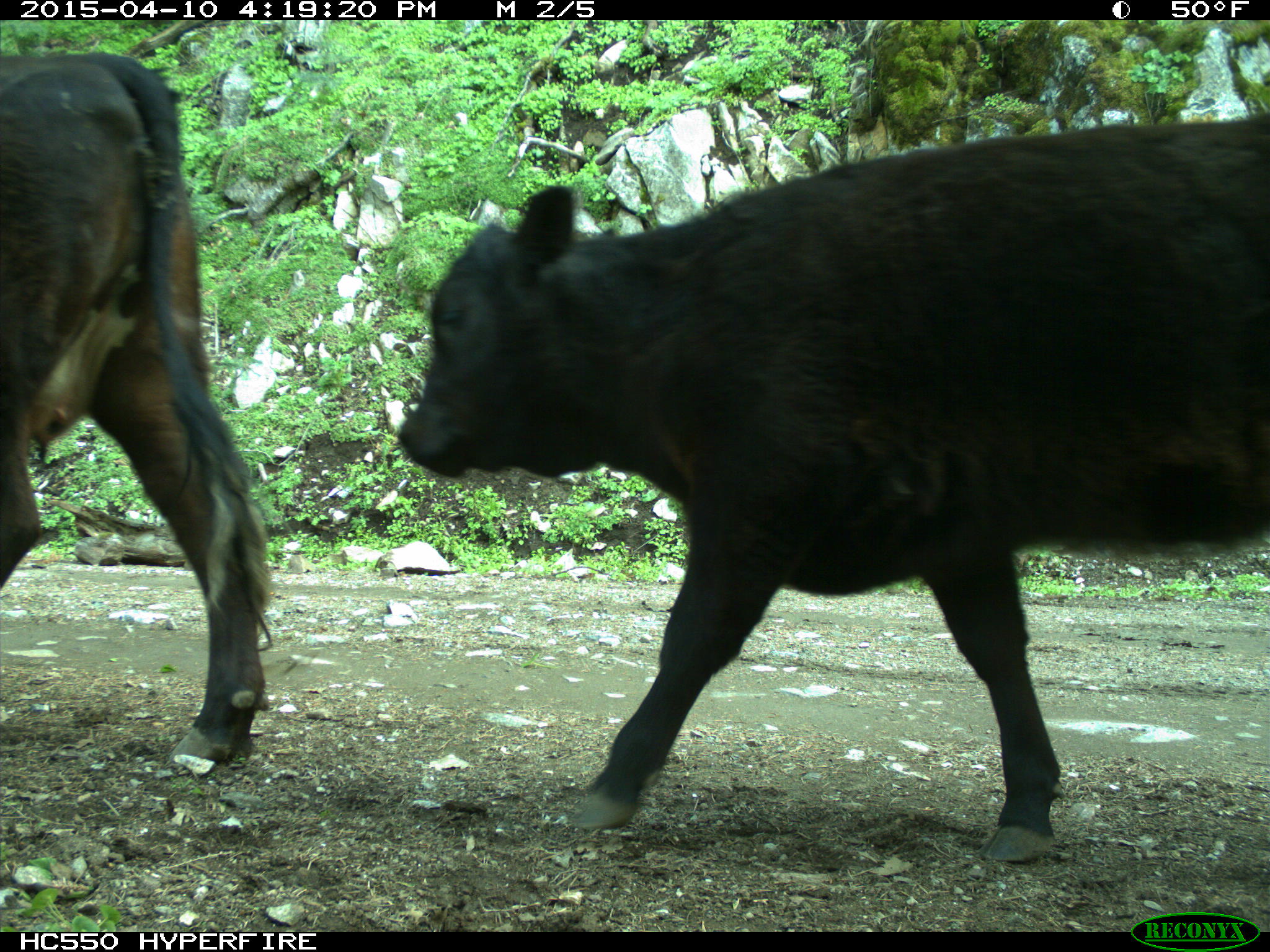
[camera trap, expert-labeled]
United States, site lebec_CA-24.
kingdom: Animalia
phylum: Chordata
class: Mammalia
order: Artiodactyla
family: Bovidae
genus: Bos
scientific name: Bos taurus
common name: domestic cow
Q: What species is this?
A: Bos taurus (domestic cow).